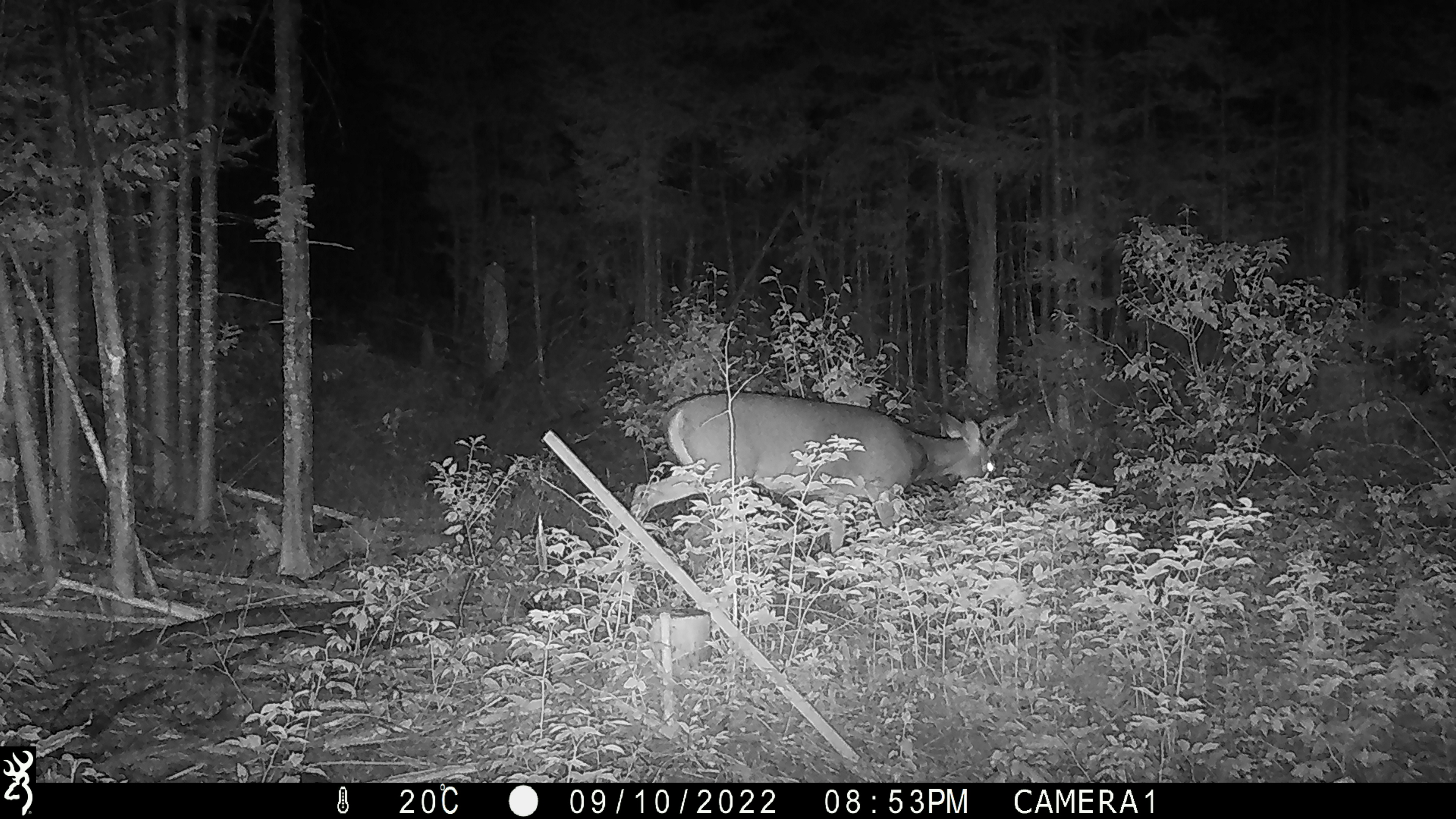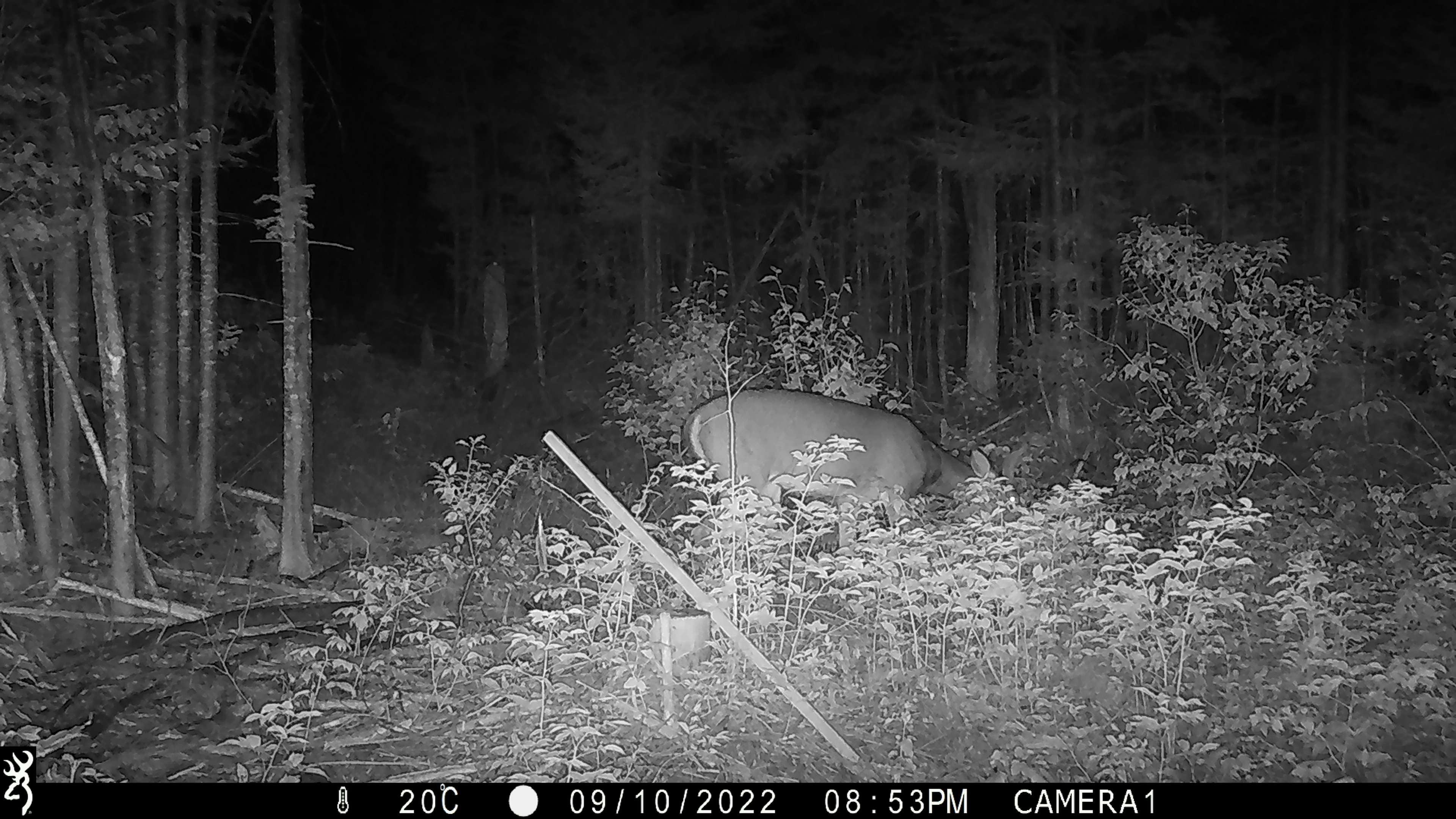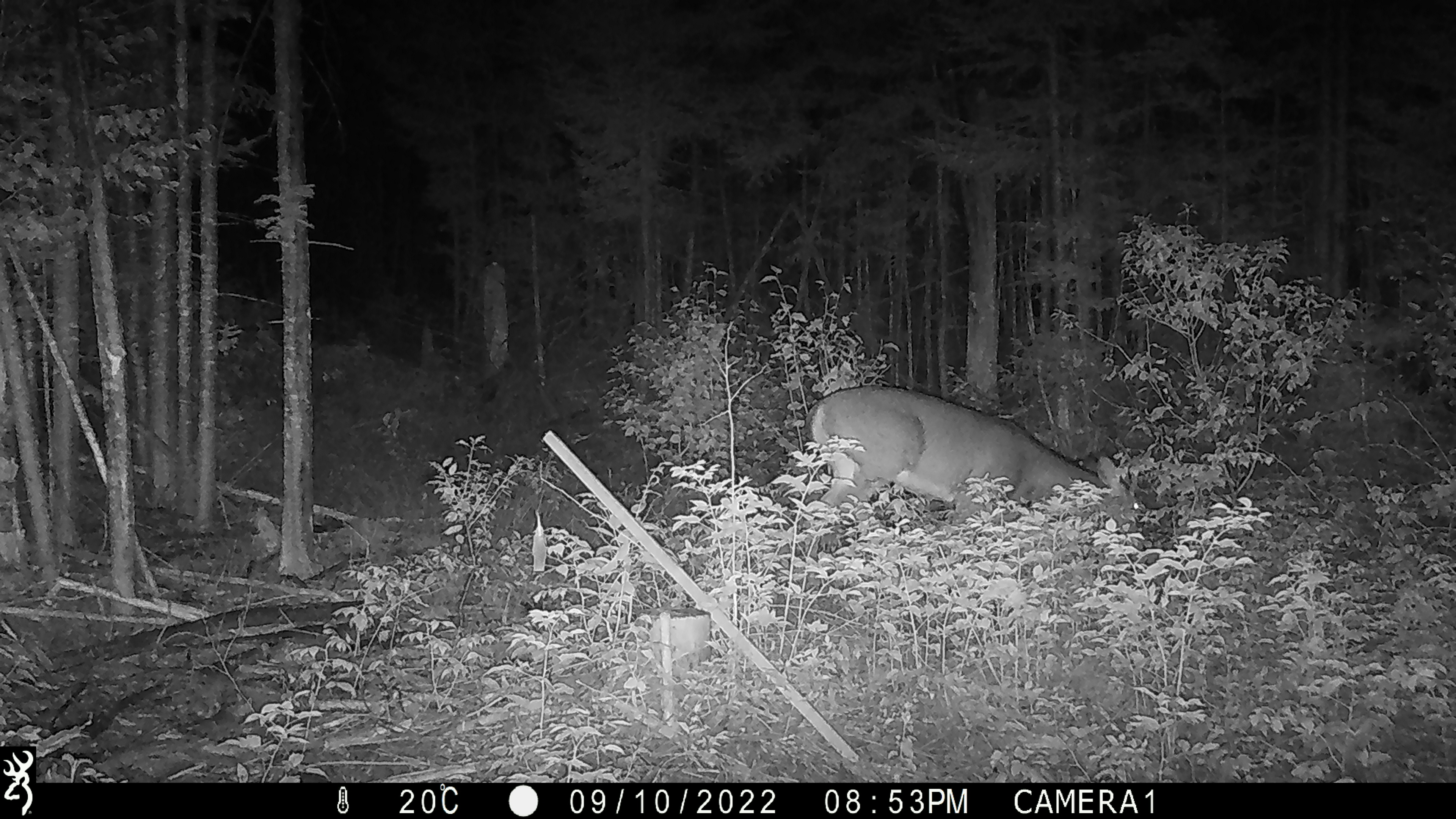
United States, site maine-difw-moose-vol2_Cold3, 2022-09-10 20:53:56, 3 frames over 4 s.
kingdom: Animalia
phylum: Chordata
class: Mammalia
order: Artiodactyla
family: Cervidae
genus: Odocoileus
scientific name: Odocoileus virginianus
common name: white-tailed deer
White-tailed deer (Odocoileus virginianus).